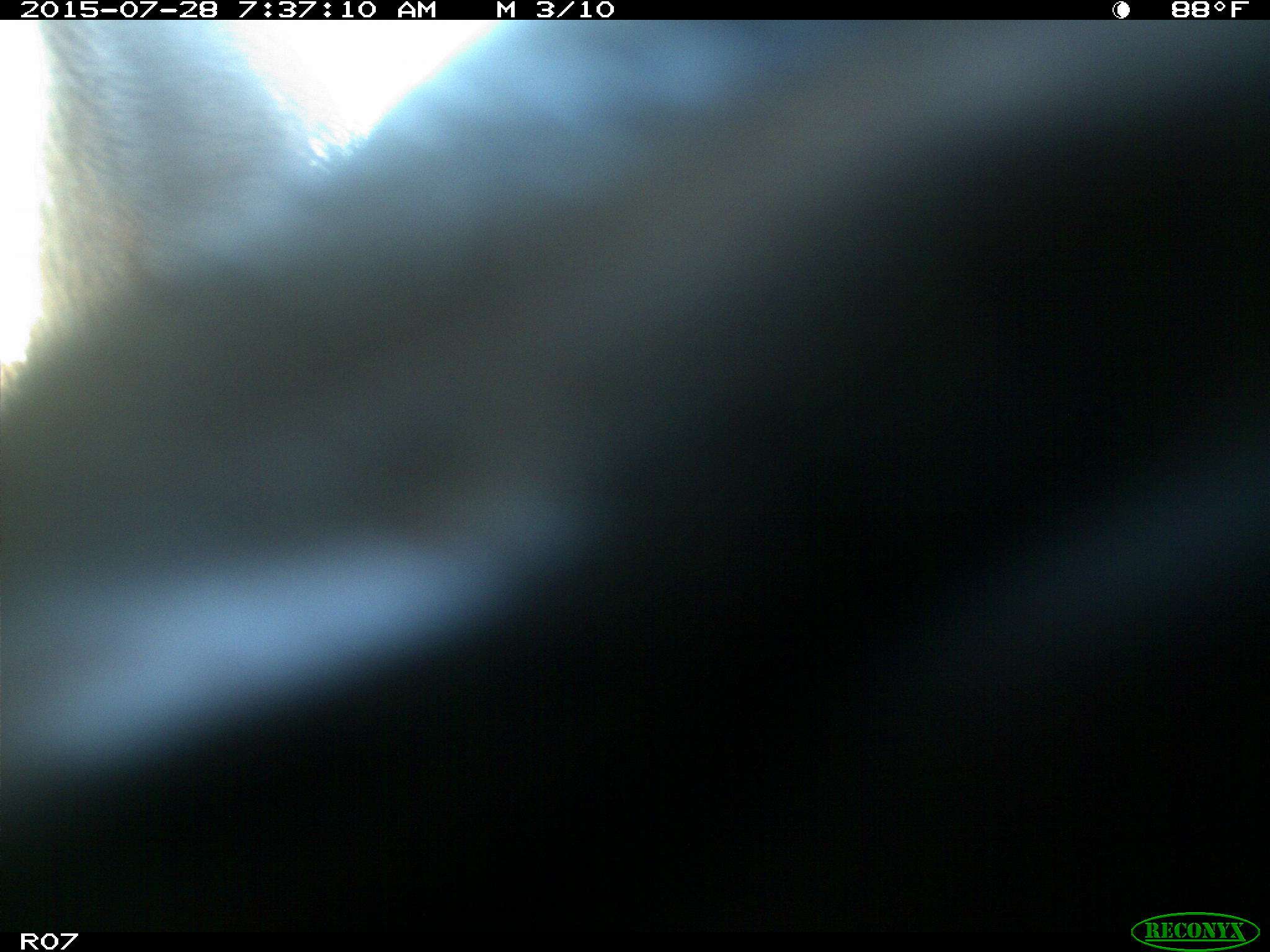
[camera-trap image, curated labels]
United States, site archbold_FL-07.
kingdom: Animalia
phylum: Chordata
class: Mammalia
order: Artiodactyla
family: Bovidae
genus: Bos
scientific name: Bos taurus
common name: domestic cow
Bos taurus (domestic cow).